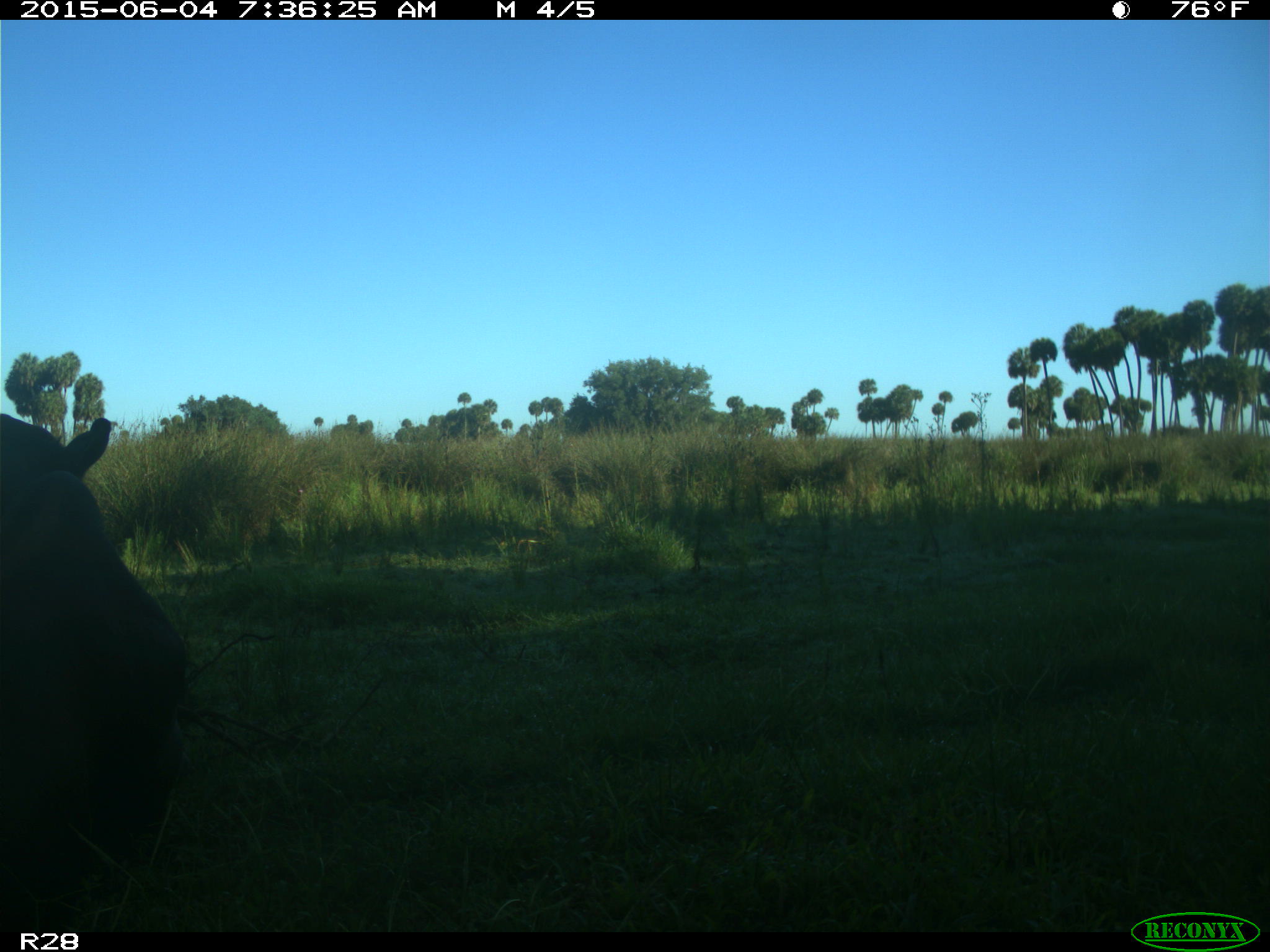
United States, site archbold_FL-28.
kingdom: Animalia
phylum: Chordata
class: Mammalia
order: Artiodactyla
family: Bovidae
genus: Bos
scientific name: Bos taurus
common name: domestic cow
Bos taurus (domestic cow).